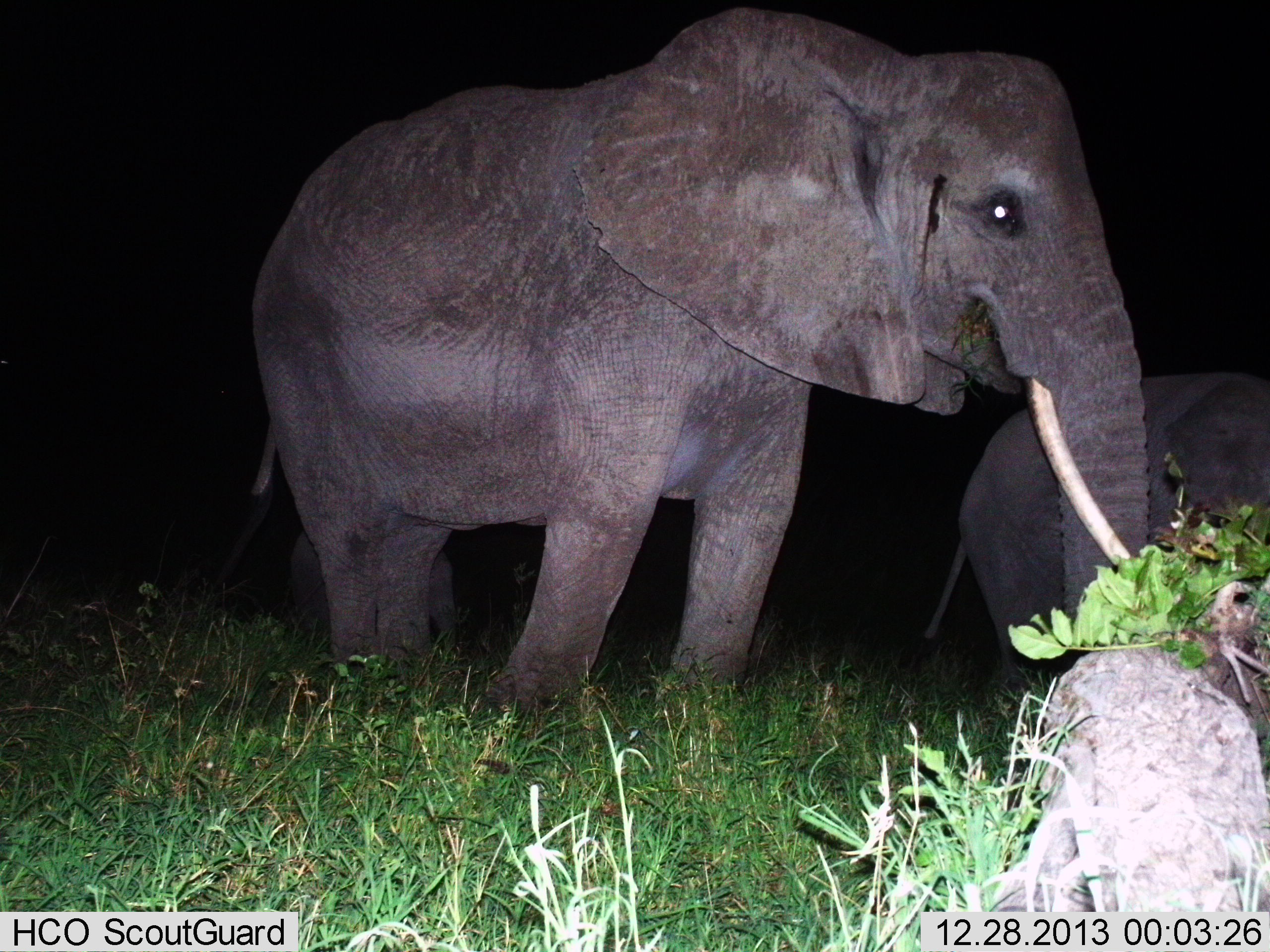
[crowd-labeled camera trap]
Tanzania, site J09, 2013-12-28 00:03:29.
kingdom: Animalia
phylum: Chordata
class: Mammalia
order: Proboscidea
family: Elephantidae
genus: Loxodonta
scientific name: Loxodonta africana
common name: african bush elephant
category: elephant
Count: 2.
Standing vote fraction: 50%.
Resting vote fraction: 10%.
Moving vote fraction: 10%.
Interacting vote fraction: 0%.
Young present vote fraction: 70%.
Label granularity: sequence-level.